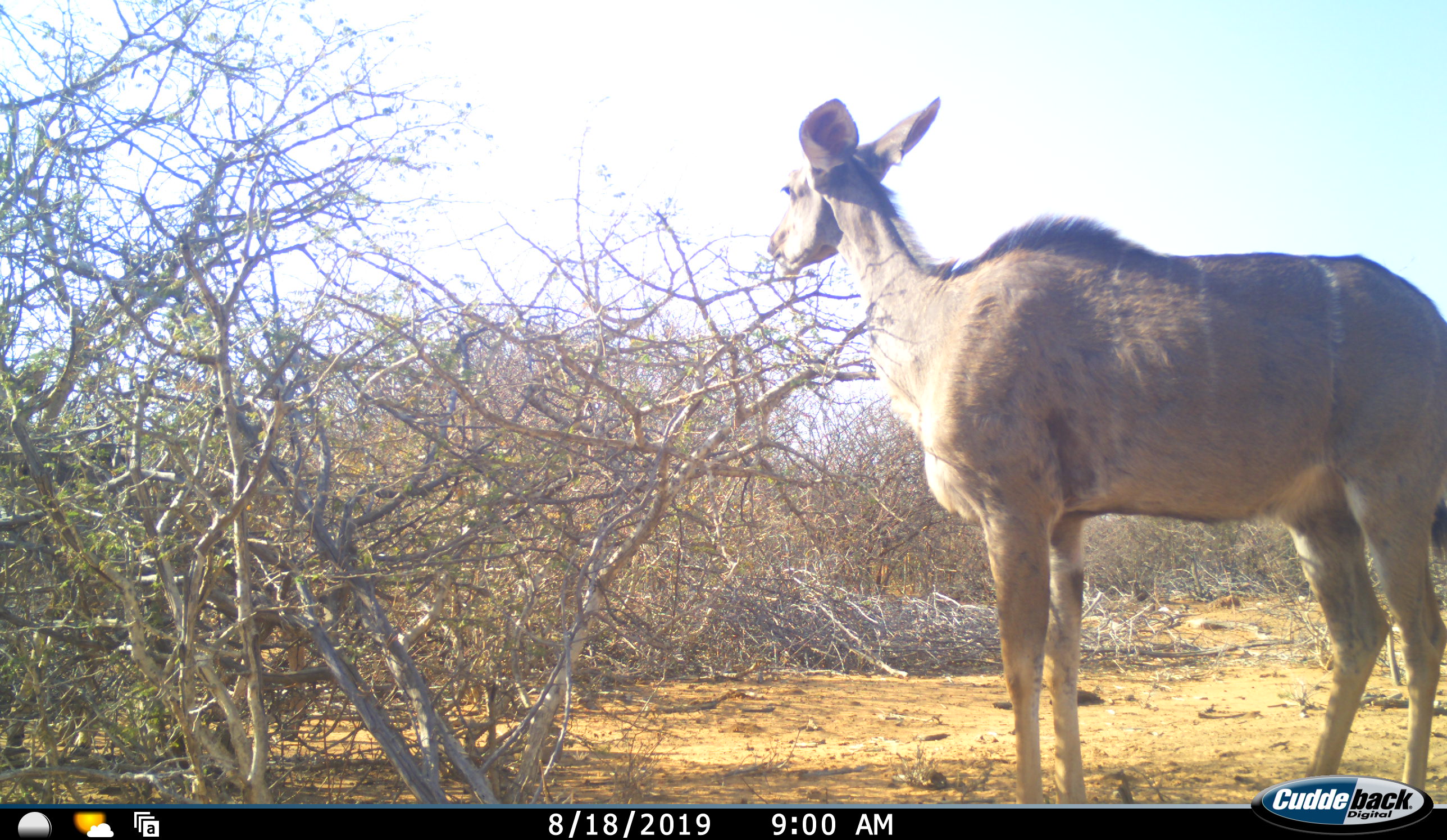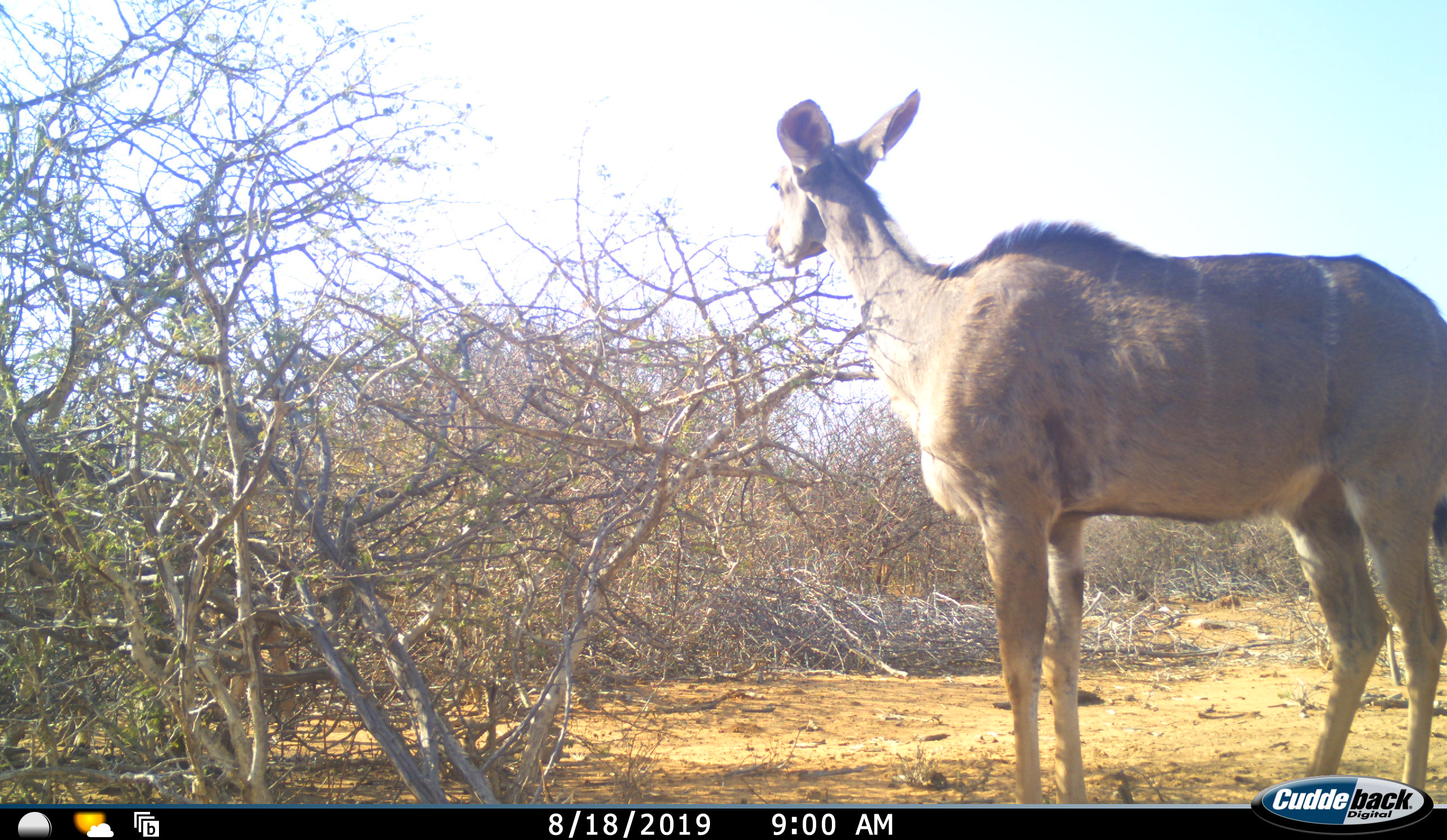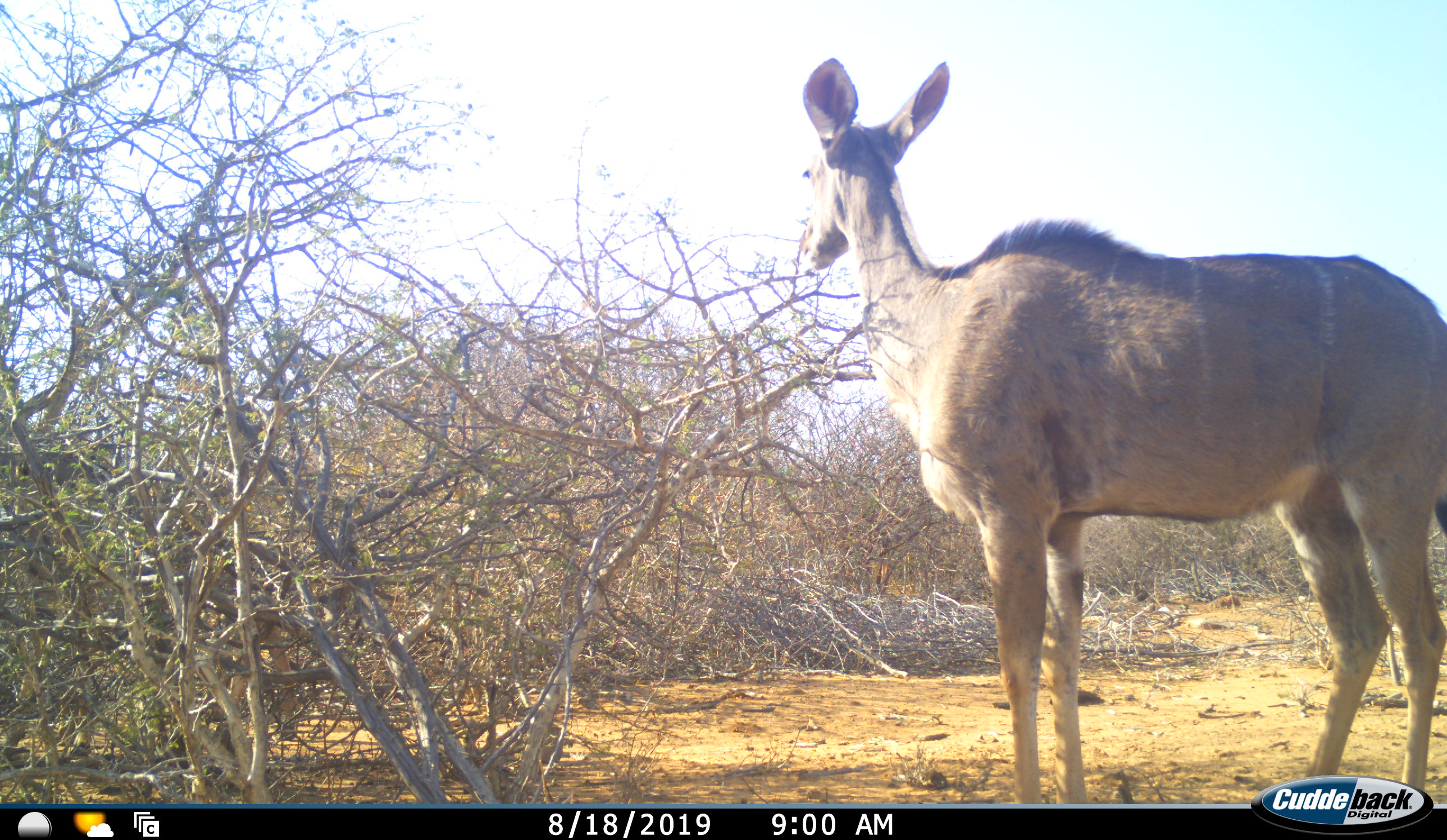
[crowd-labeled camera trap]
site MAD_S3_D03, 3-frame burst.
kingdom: Animalia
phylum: Chordata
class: Mammalia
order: Artiodactyla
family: Bovidae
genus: Tragelaphus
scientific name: Tragelaphus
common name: kudu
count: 1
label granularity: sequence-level